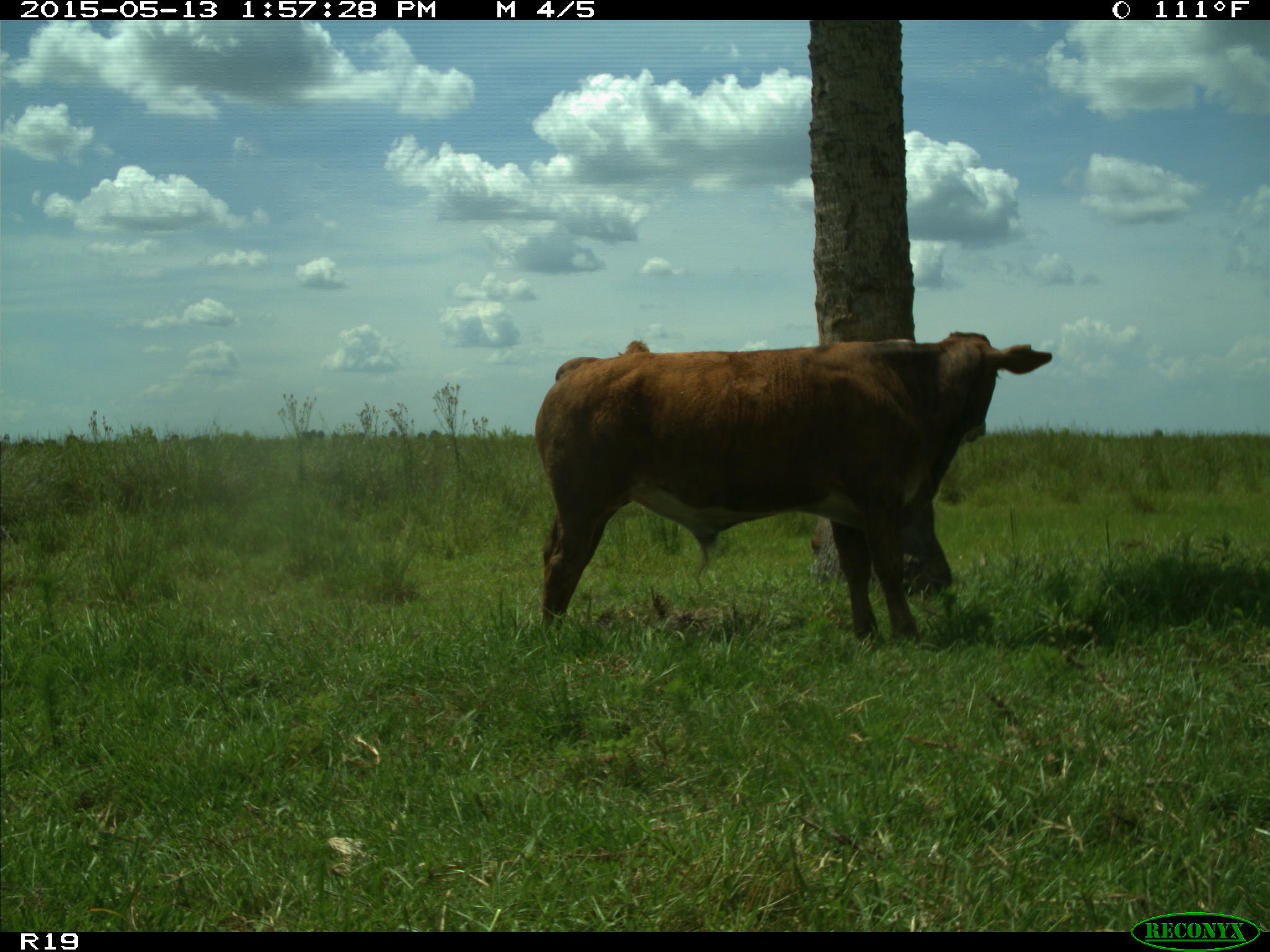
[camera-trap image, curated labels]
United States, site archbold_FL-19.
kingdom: Animalia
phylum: Chordata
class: Mammalia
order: Artiodactyla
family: Bovidae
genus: Bos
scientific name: Bos taurus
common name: domestic cow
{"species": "Bos taurus (domestic cow)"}